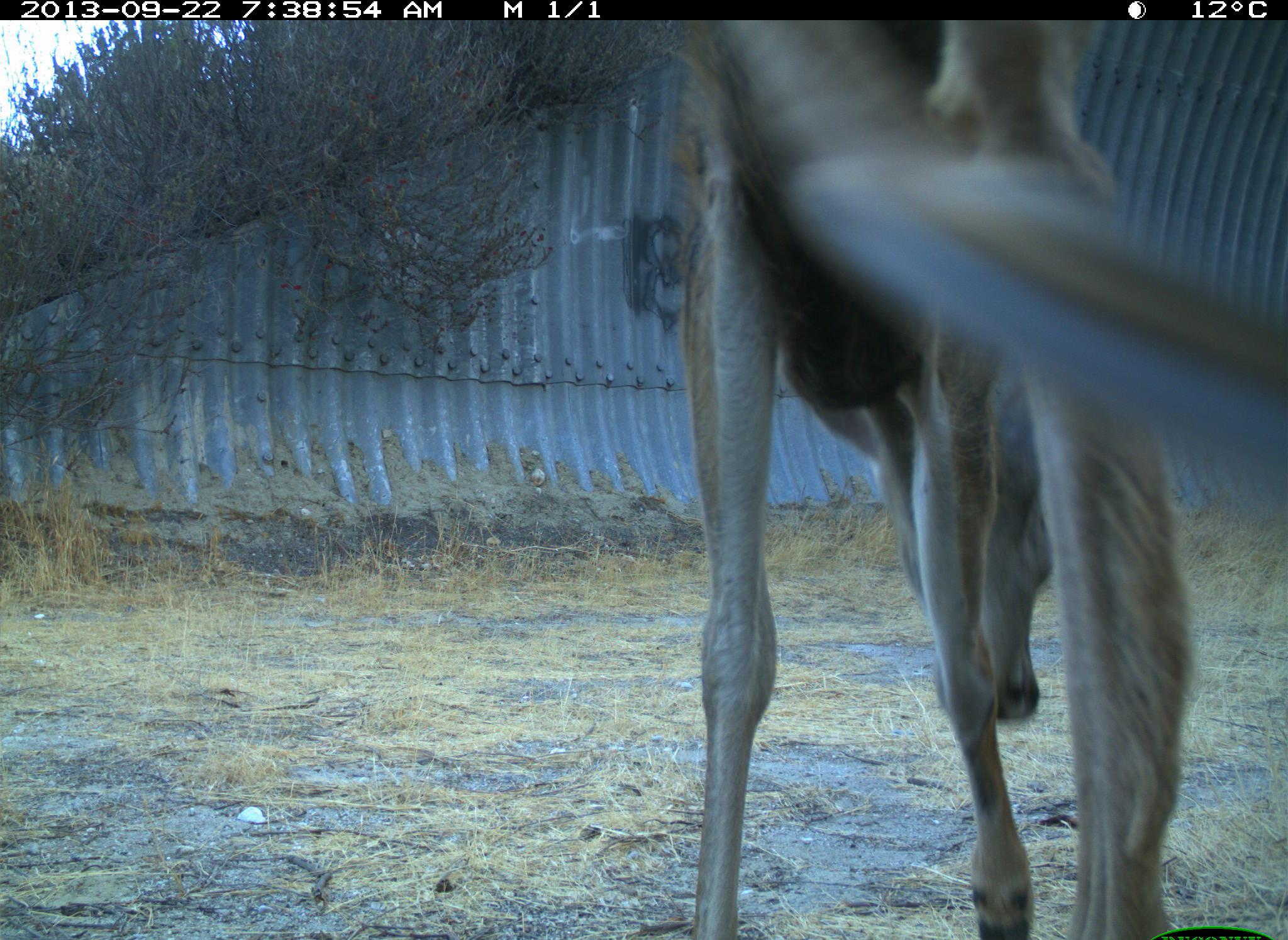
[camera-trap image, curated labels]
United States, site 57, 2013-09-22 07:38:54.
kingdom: Animalia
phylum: Chordata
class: Mammalia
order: Artiodactyla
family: Cervidae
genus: Odocoileus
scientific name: Odocoileus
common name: deer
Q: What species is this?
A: Deer (Odocoileus).